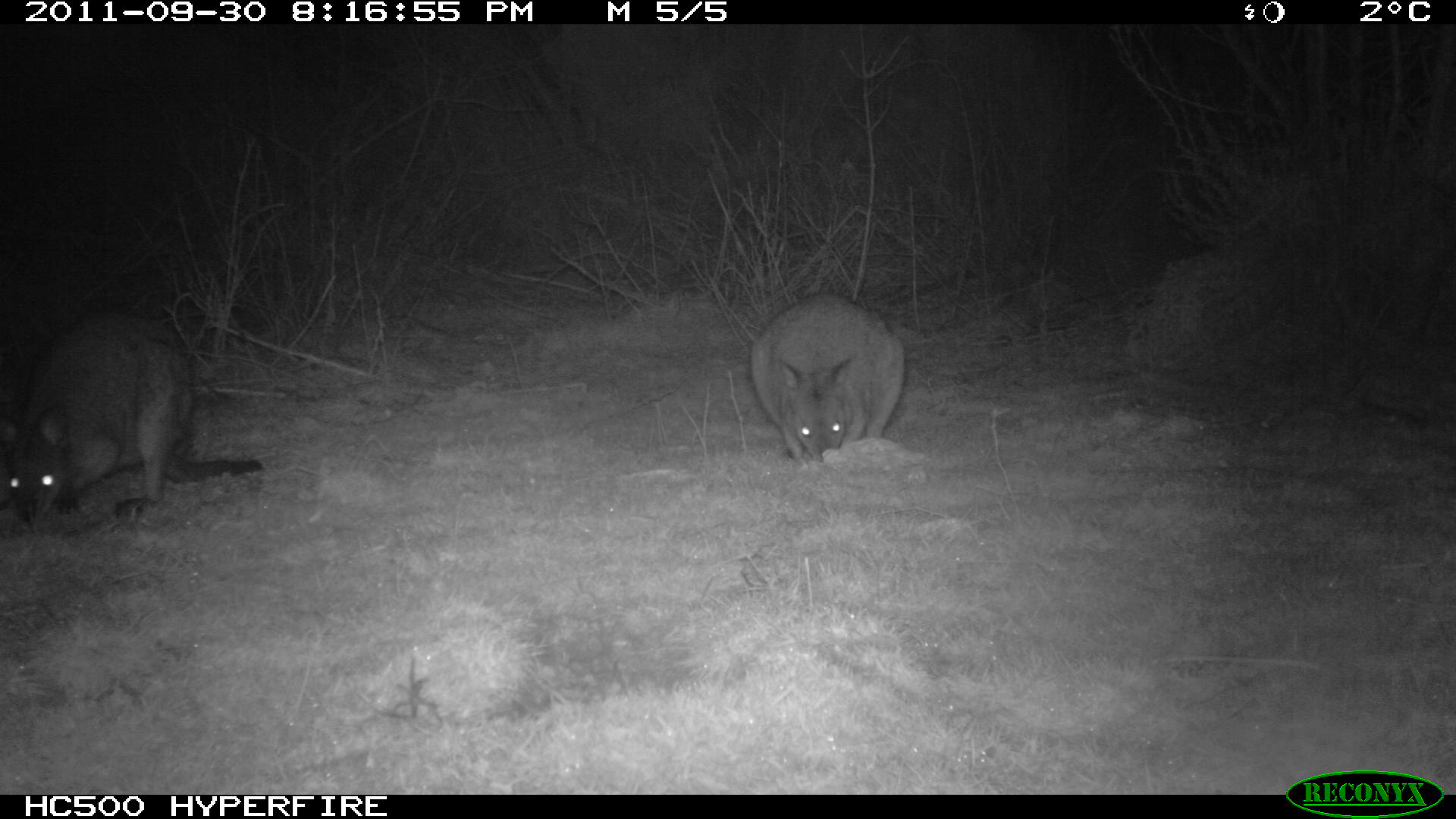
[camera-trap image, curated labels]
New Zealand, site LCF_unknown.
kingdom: Animalia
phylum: Chordata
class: Mammalia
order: Diprotodontia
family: Macropodidae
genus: Notamacropus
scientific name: Notamacropus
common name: wallaby